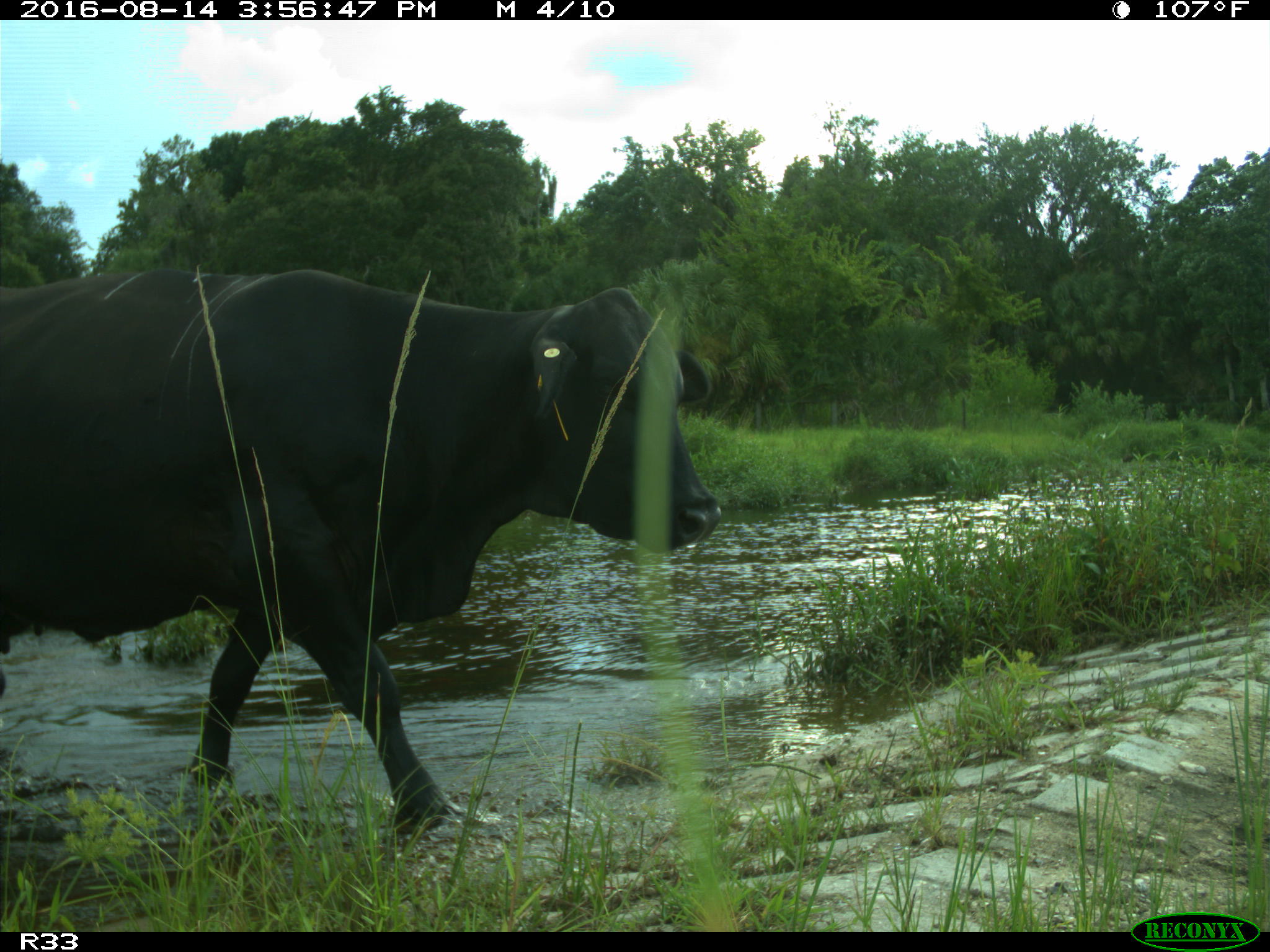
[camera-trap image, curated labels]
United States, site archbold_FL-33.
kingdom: Animalia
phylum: Chordata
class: Mammalia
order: Artiodactyla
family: Bovidae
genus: Bos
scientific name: Bos taurus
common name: domestic cow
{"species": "Bos taurus (domestic cow)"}